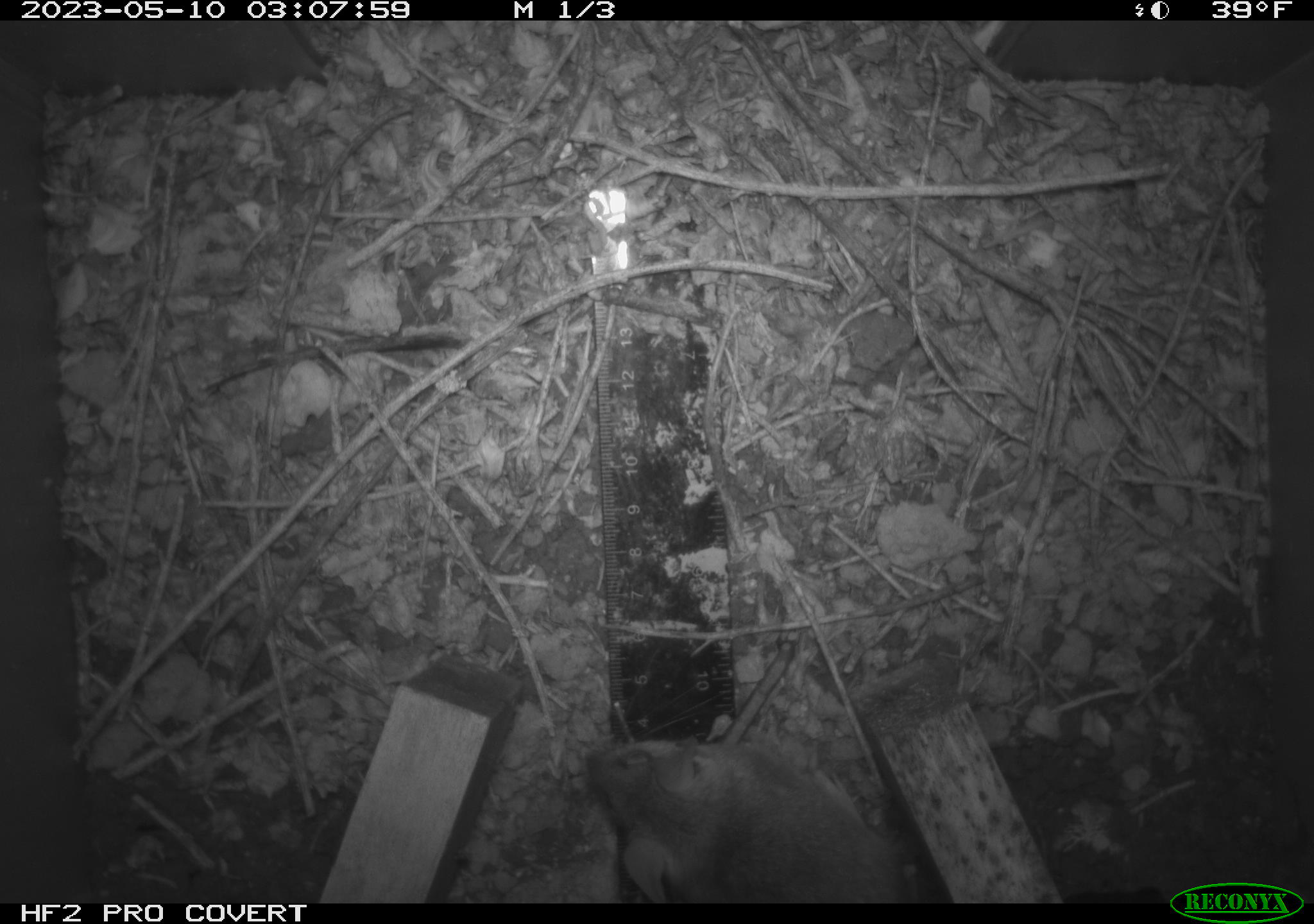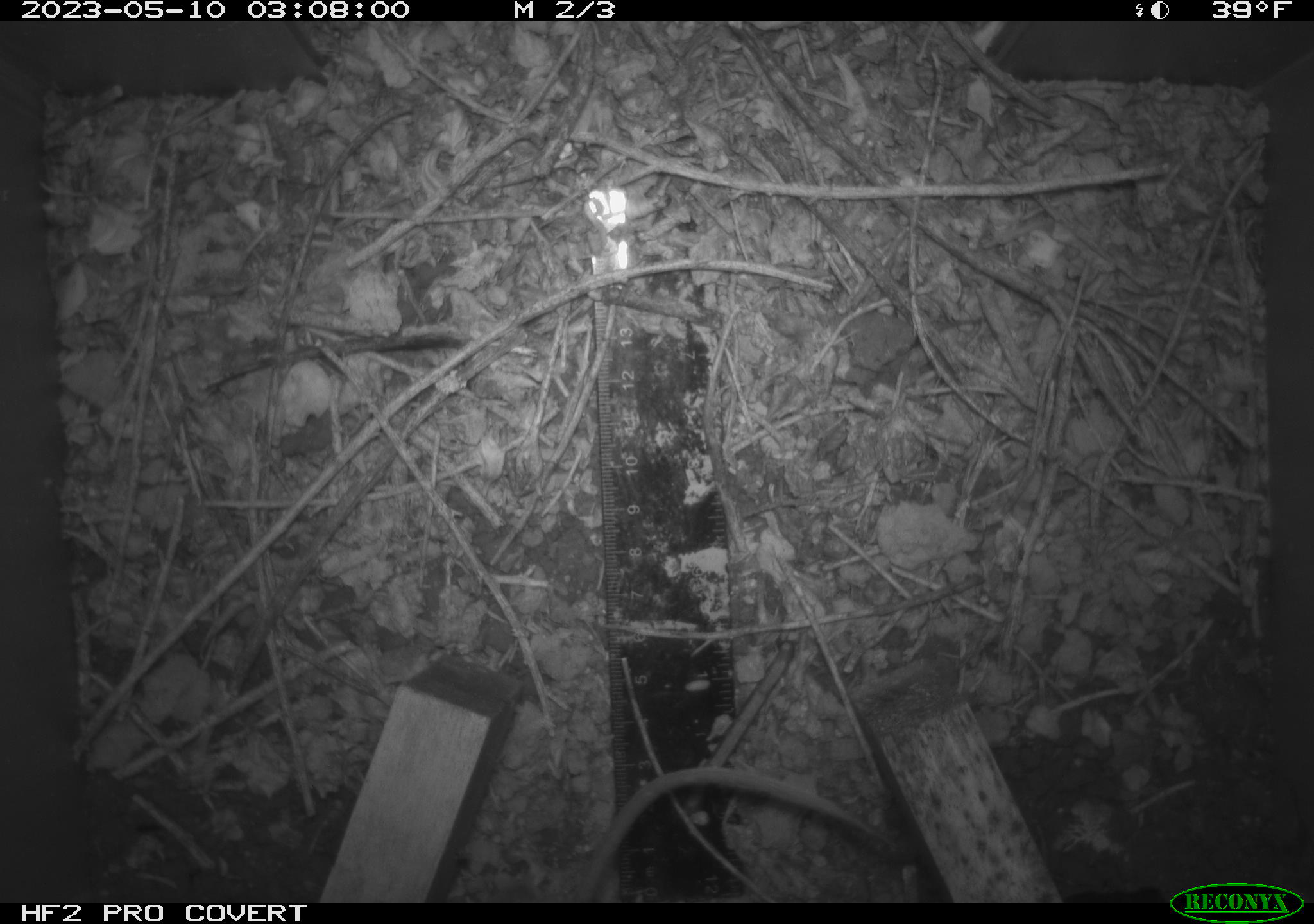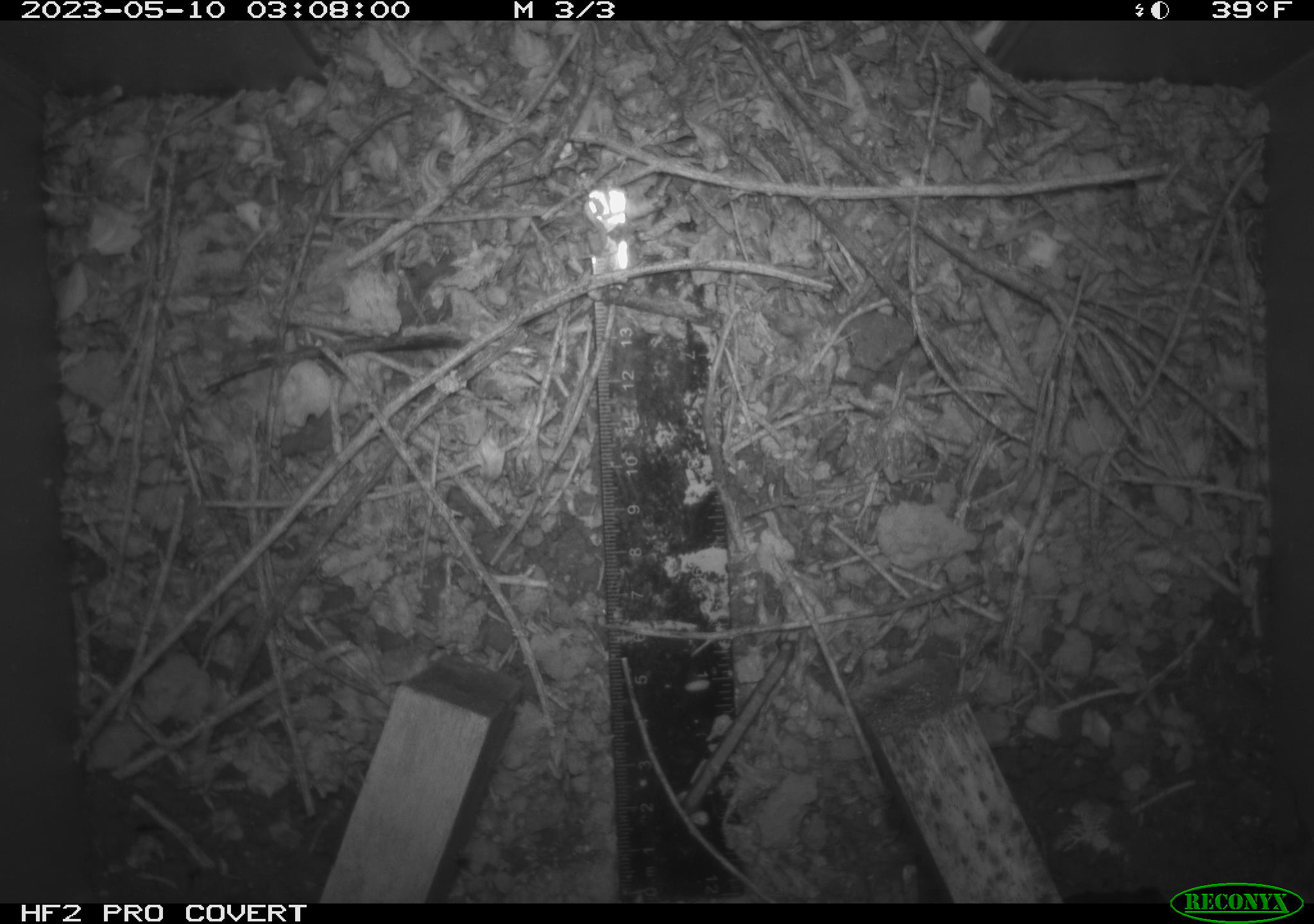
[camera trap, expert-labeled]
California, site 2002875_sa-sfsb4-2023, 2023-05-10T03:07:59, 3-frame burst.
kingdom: Animalia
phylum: Chordata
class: Mammalia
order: Rodentia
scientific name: Rodentia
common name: mouse species